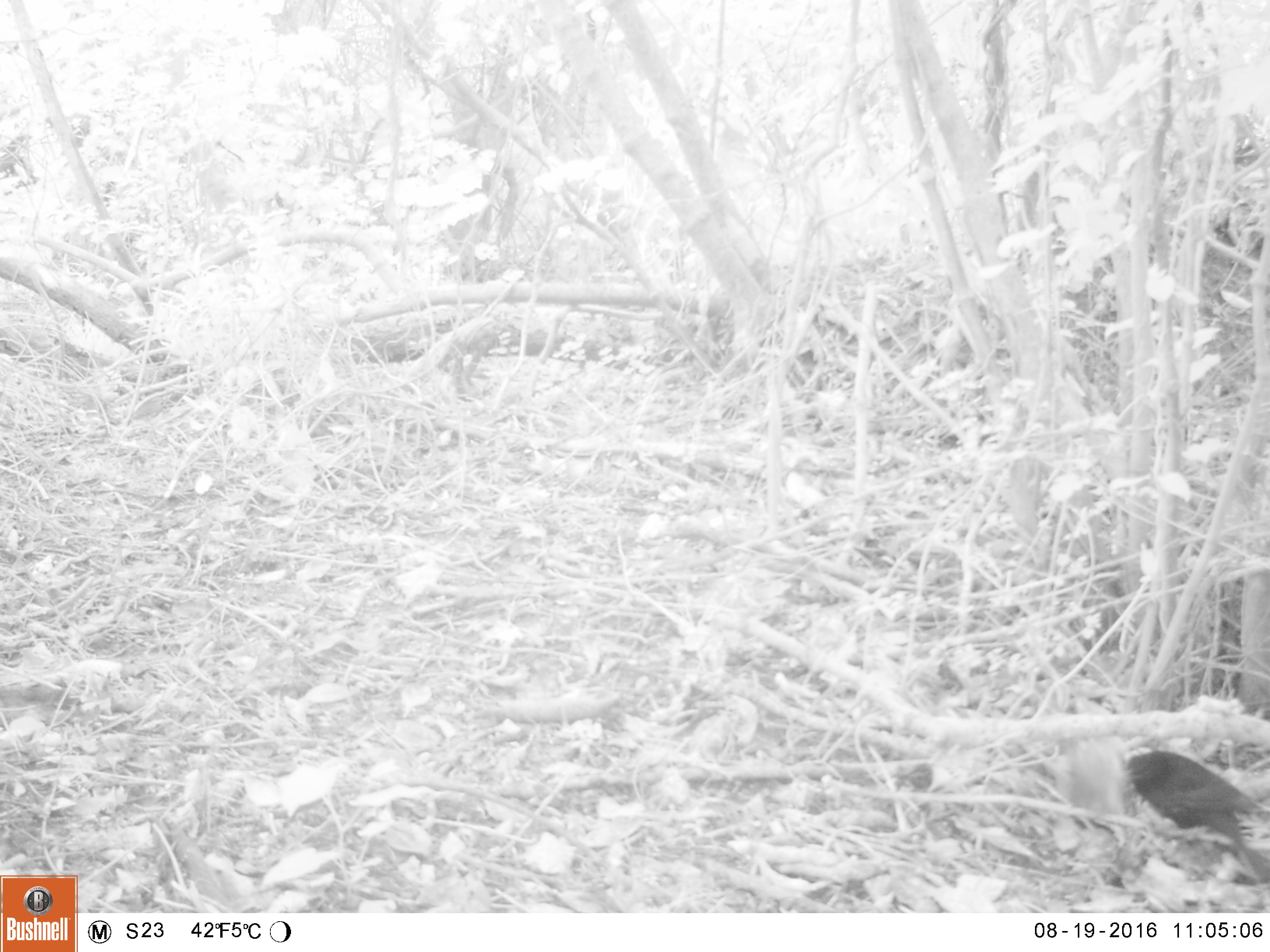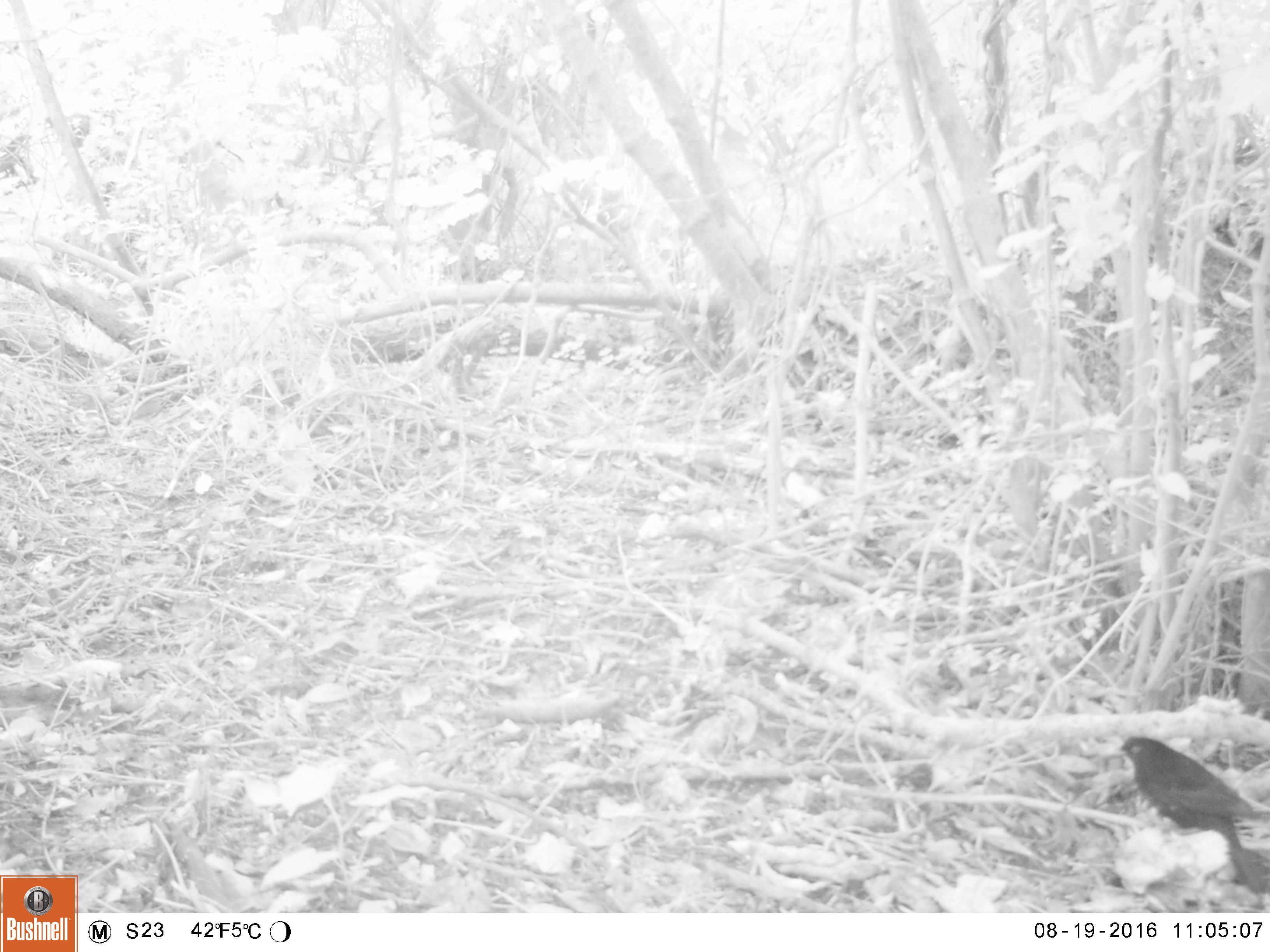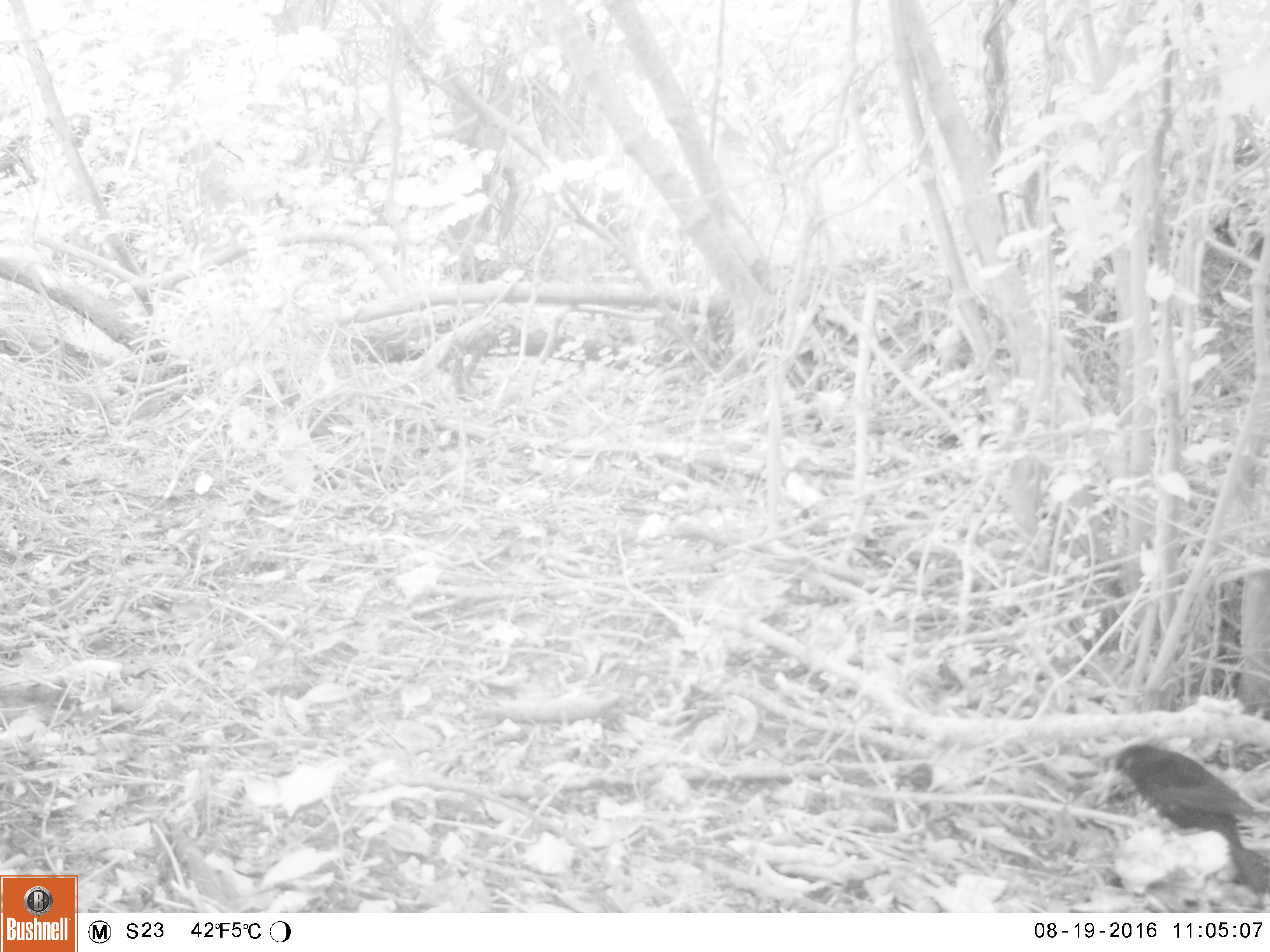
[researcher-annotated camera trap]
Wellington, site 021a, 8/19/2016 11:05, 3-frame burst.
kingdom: Animalia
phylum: Chordata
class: Aves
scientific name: Aves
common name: bird